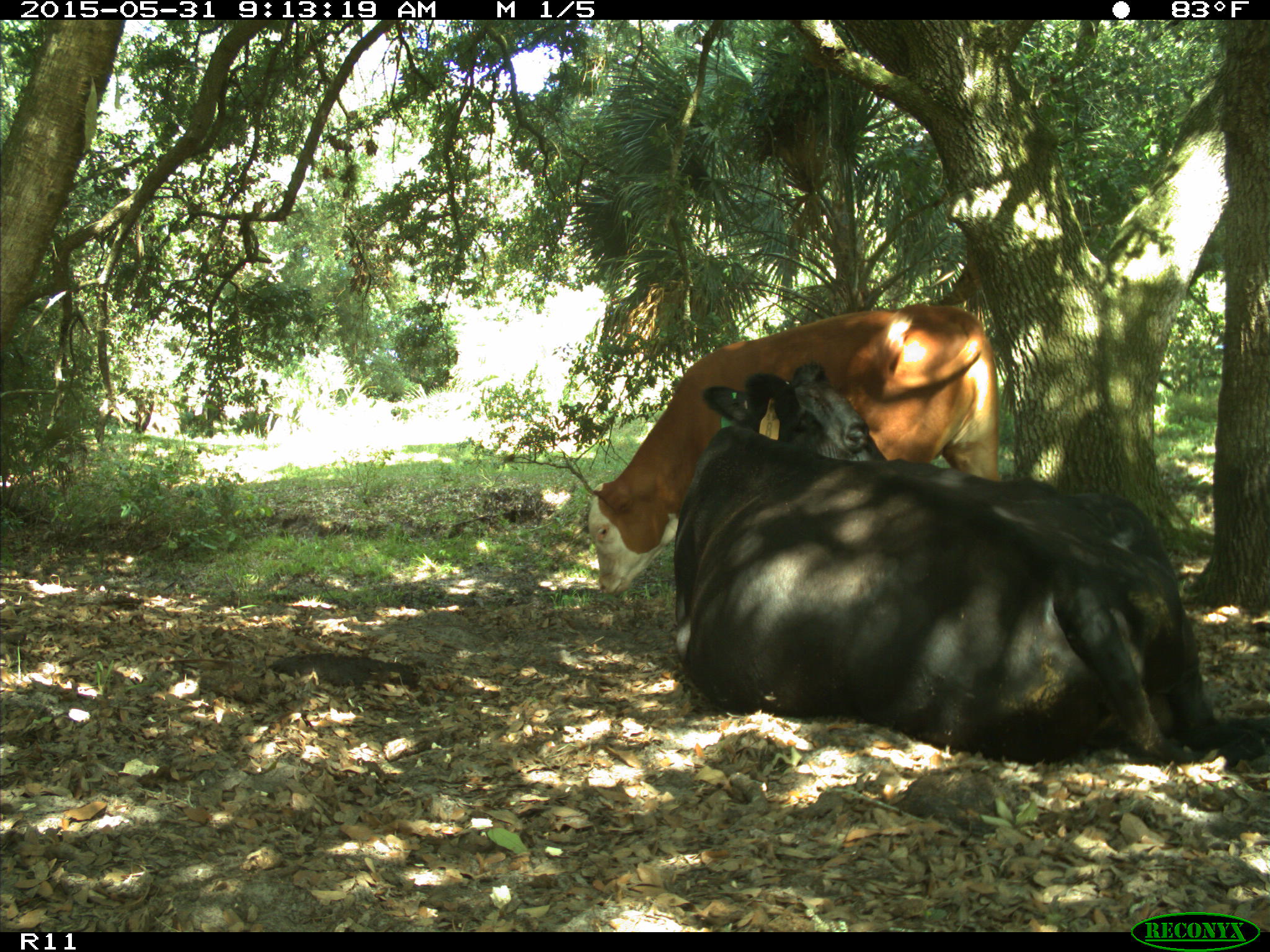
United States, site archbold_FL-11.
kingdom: Animalia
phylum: Chordata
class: Mammalia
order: Artiodactyla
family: Bovidae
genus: Bos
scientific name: Bos taurus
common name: domestic cow